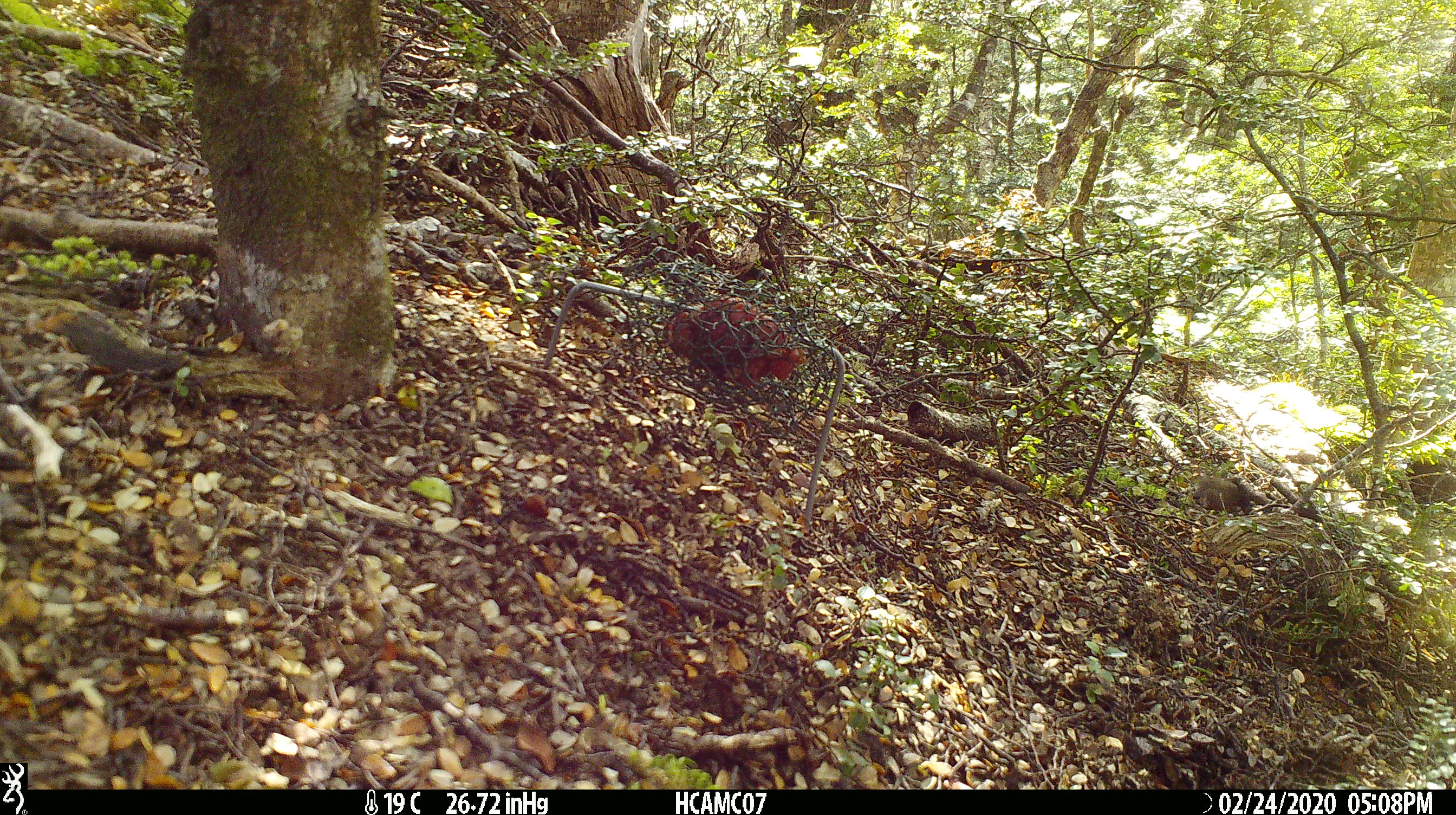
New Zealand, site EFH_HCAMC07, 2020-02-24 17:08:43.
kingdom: Animalia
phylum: Chordata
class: Mammalia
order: Rodentia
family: Muridae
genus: Mus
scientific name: Mus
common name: mouse